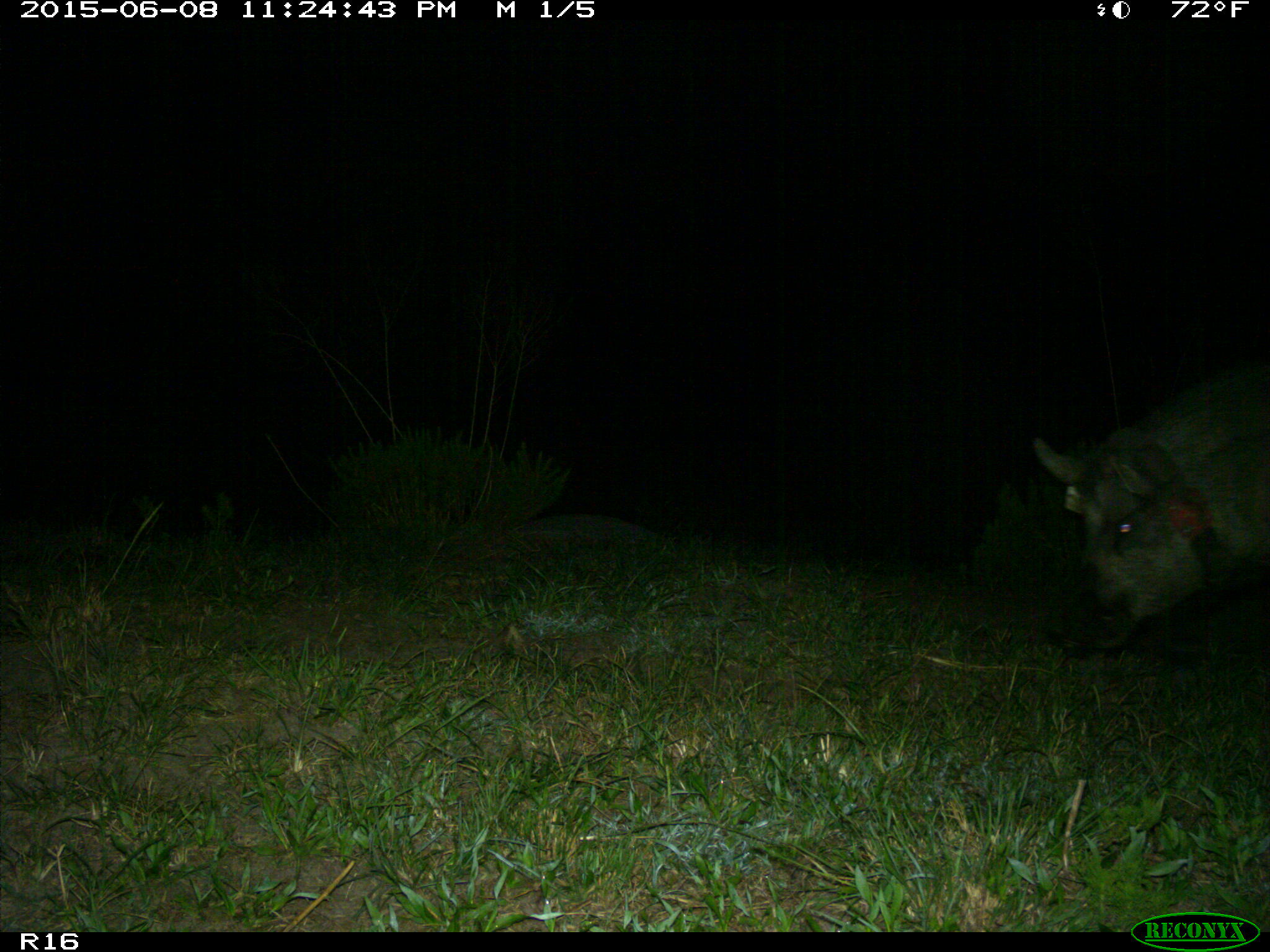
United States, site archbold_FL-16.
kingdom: Animalia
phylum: Chordata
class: Mammalia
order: Artiodactyla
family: Suidae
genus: Sus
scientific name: Sus scrofa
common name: wild boar